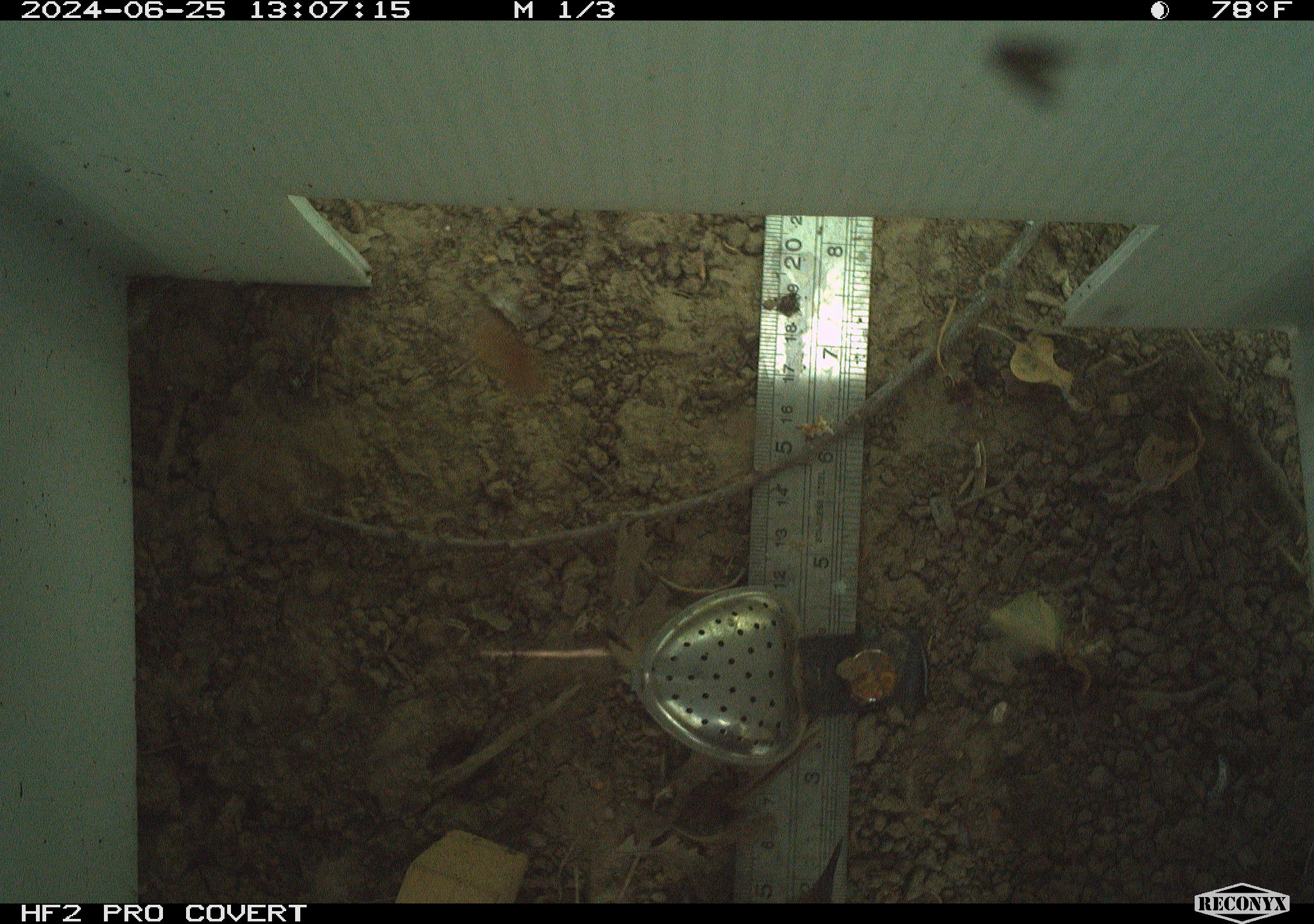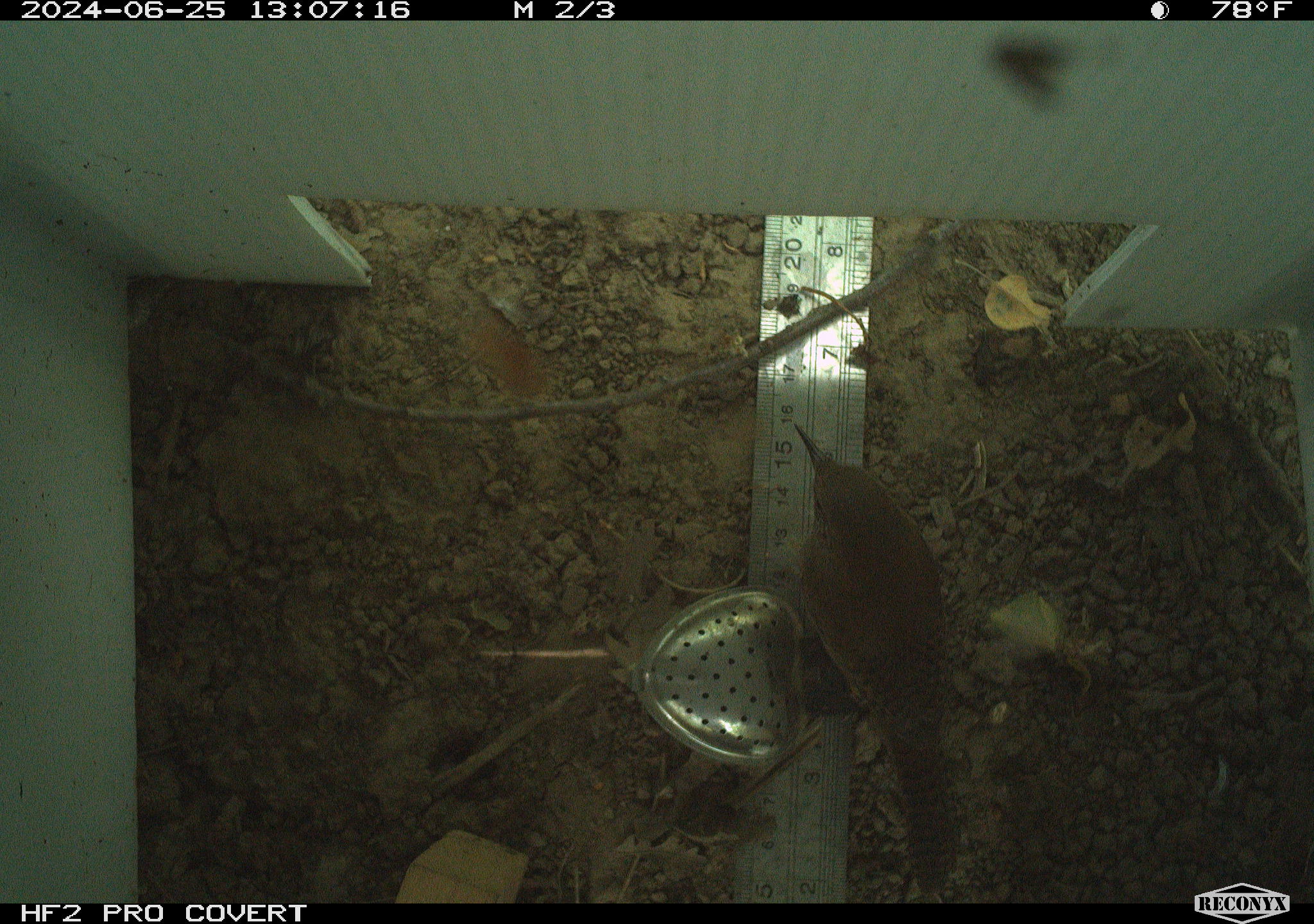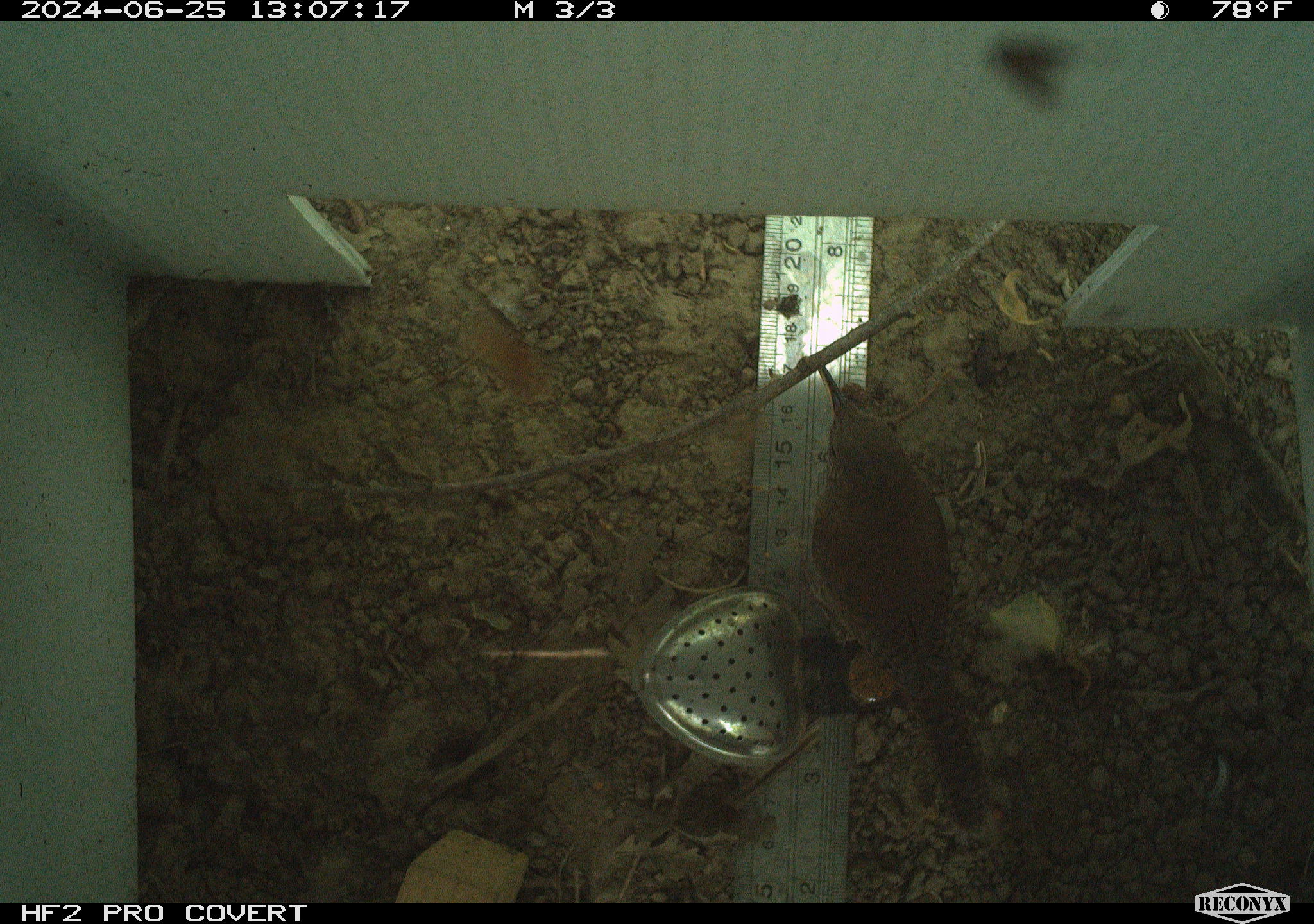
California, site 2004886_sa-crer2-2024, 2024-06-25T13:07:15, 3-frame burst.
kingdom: Animalia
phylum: Chordata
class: Aves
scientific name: Aves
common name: bird